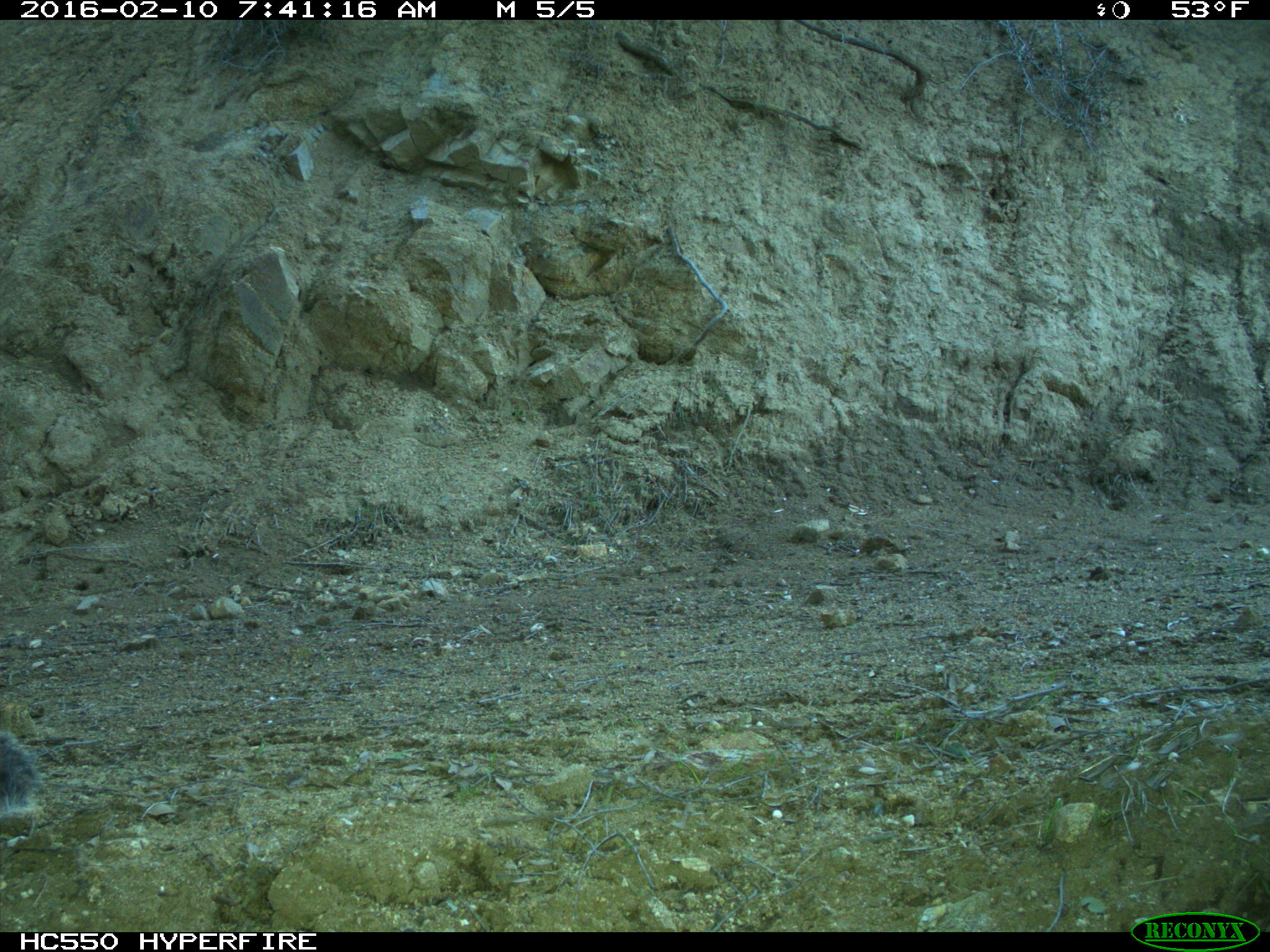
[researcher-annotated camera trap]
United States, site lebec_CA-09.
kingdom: Animalia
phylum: Chordata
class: Mammalia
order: Rodentia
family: Sciuridae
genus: Sciurus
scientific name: Sciurus carolinensis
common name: eastern gray squirrel